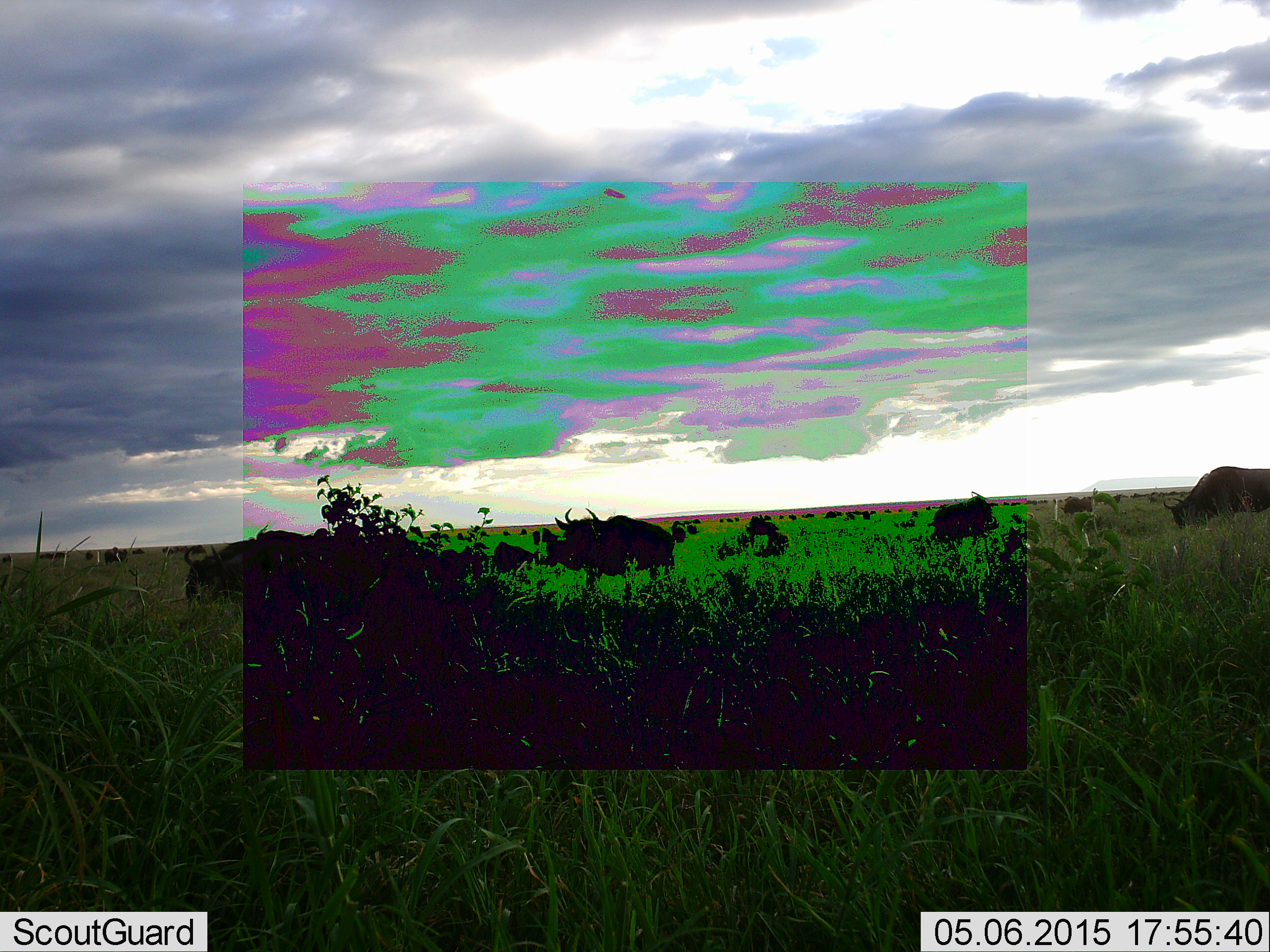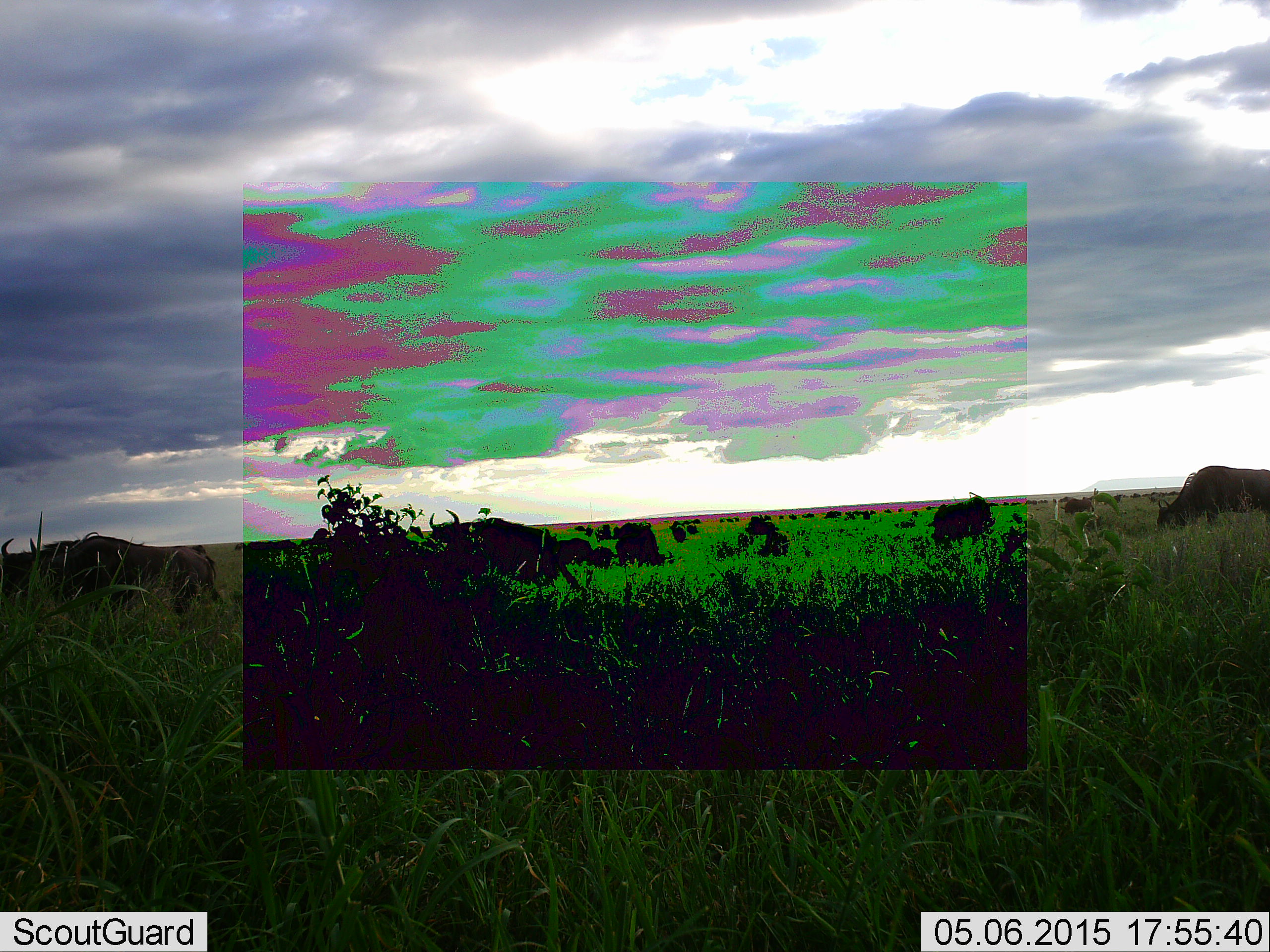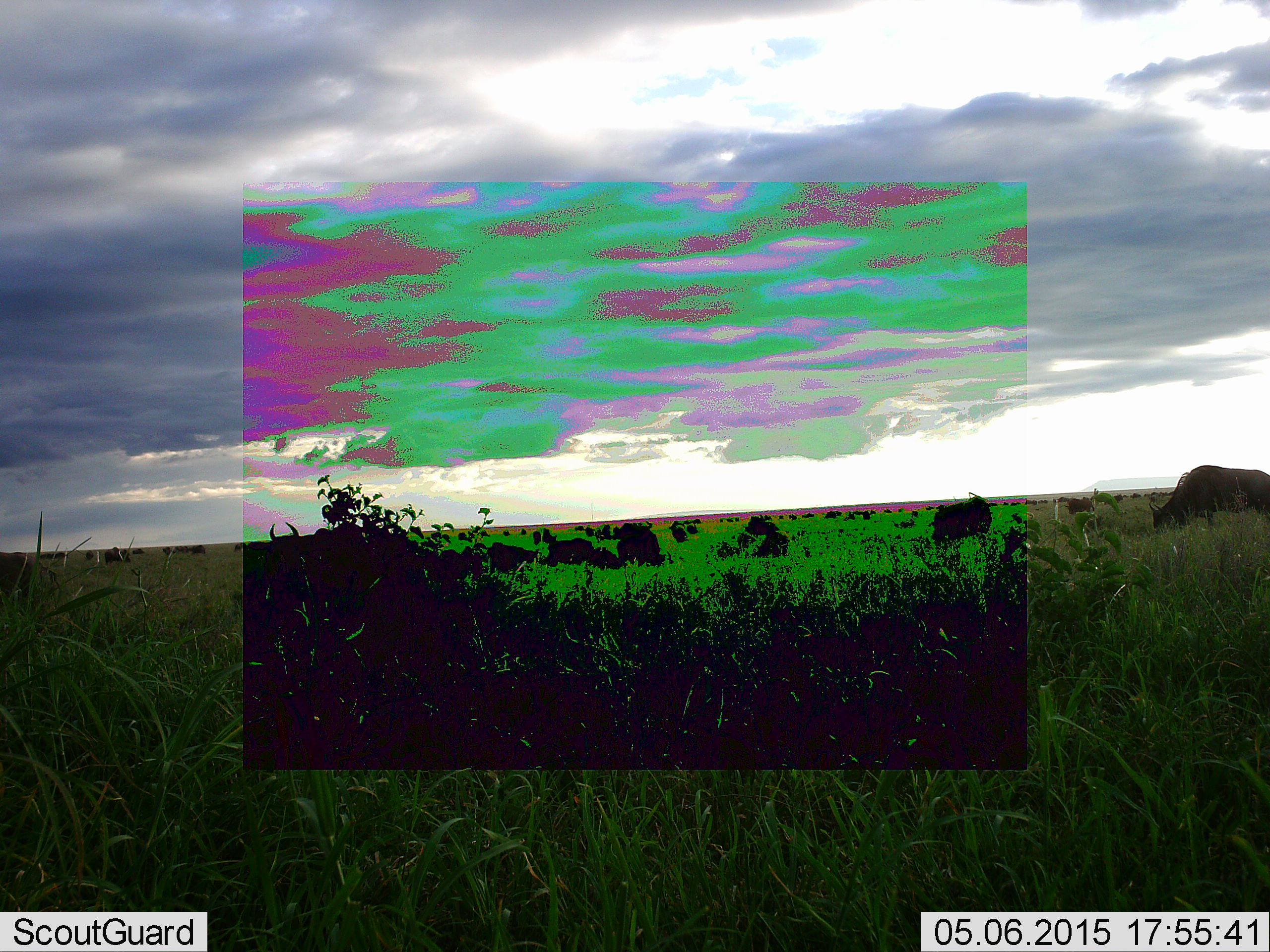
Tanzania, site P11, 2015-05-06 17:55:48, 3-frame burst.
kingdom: Animalia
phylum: Chordata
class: Mammalia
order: Artiodactyla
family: Bovidae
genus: Connochaetes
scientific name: Connochaetes taurinus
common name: blue wildebeest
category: wildebeest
Wildebeest (blue wildebeest) (Connochaetes taurinus), count 11-50. Behavior (volunteer vote fractions): standing 60%, resting 0%, moving 70%, interacting 0%. Young present (vote fraction): 0%. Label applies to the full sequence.